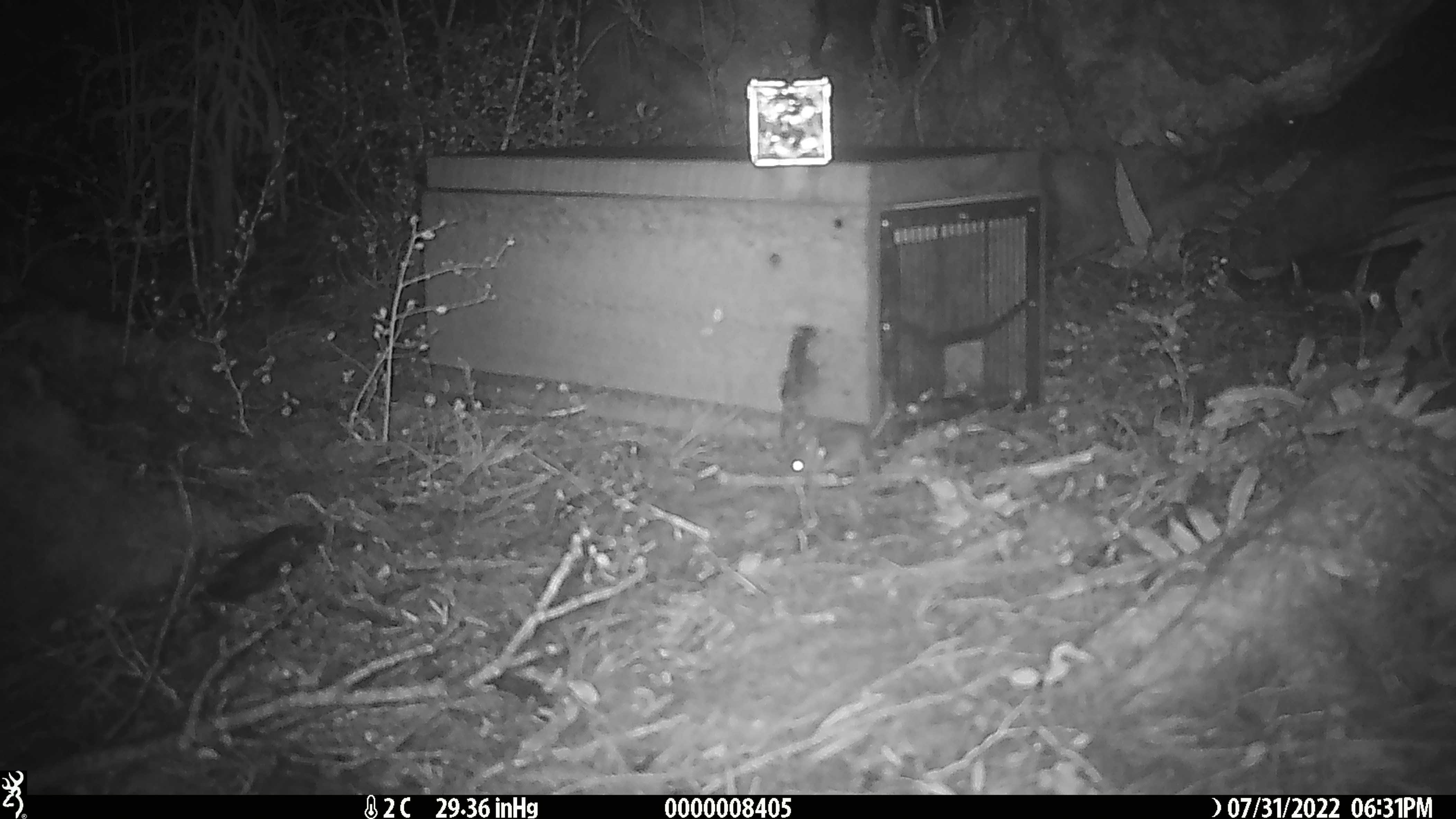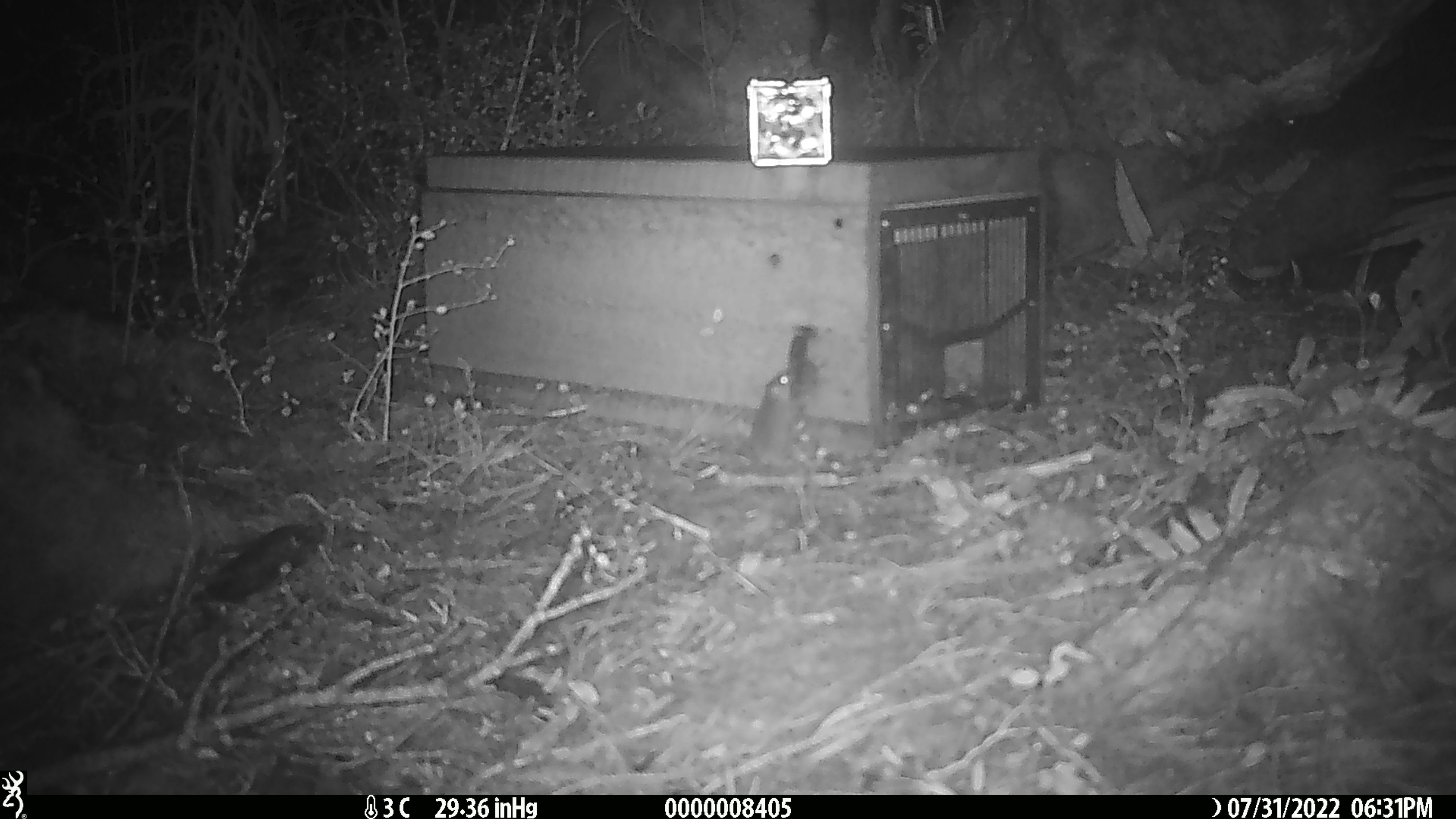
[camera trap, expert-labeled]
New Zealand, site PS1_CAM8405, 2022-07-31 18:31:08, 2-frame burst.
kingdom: Animalia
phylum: Chordata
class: Mammalia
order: Rodentia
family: Muridae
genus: Mus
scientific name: Mus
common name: mouse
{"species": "mouse (Mus)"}